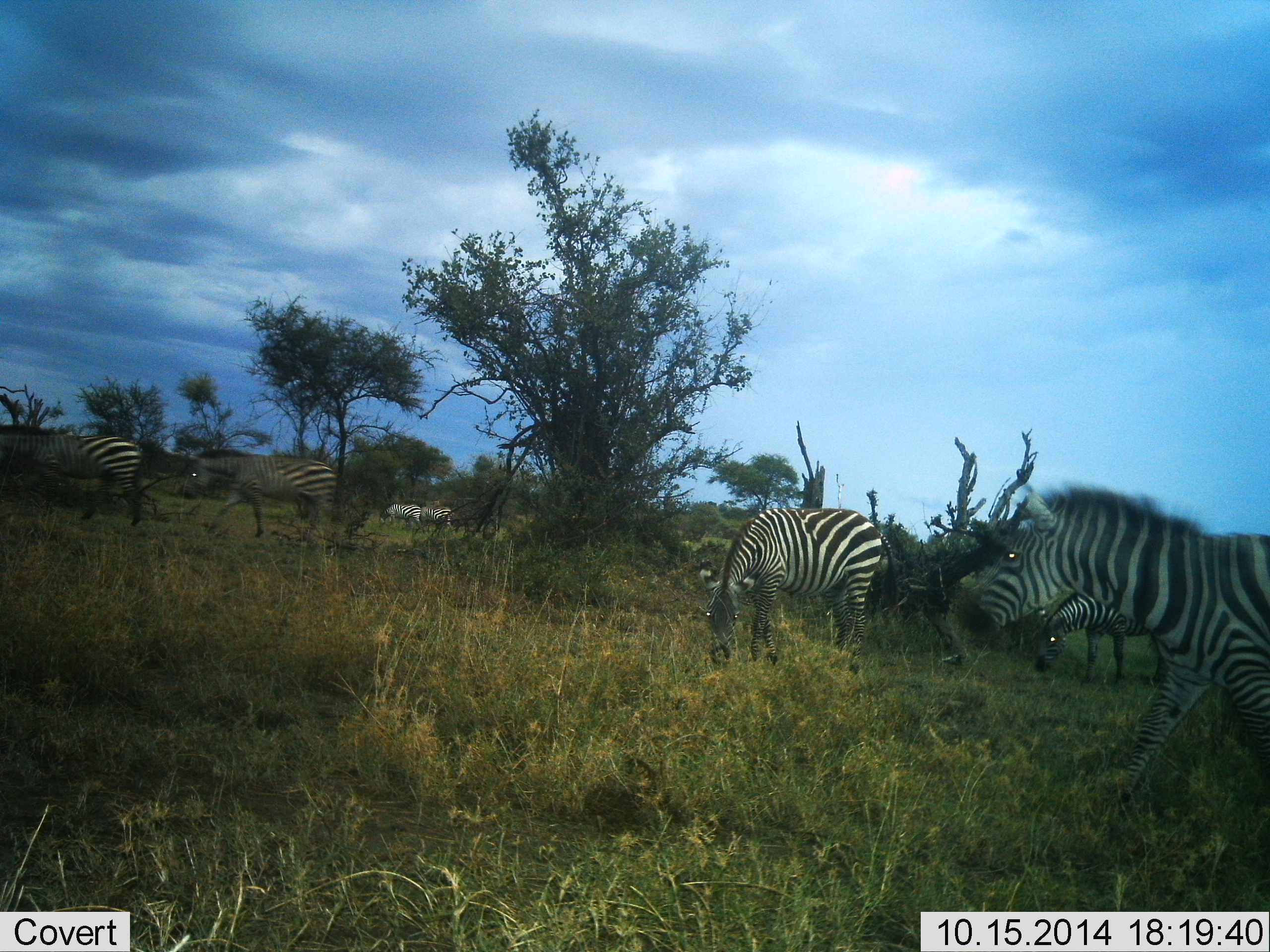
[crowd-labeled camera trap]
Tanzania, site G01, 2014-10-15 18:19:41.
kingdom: Animalia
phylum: Chordata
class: Mammalia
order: Perissodactyla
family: Equidae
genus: Equus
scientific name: Equus quagga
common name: plains zebra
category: zebra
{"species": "zebra (plains zebra) (Equus quagga)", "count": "7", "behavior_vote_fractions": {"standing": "40%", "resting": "0%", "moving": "60%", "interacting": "0%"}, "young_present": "0%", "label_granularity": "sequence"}